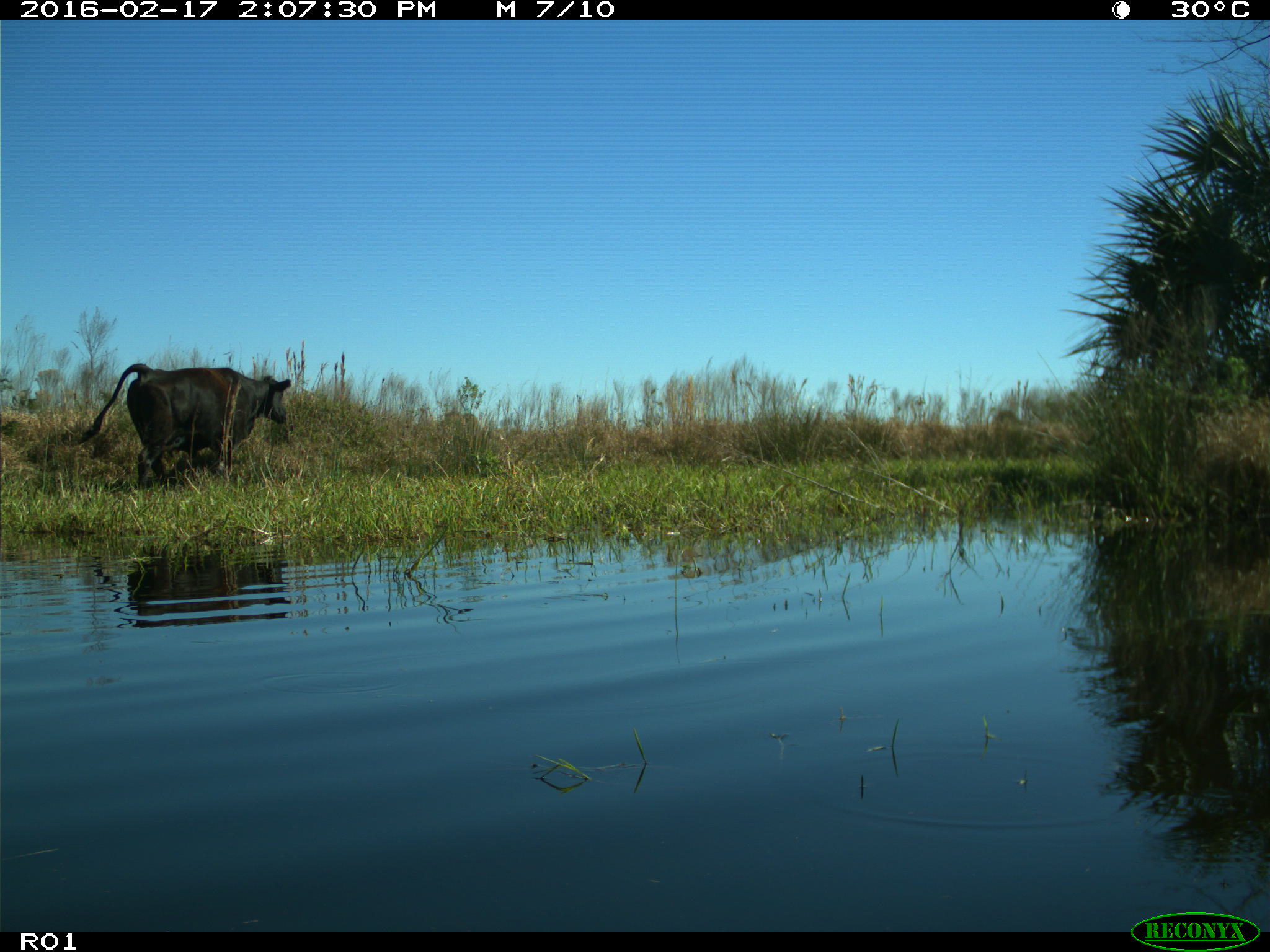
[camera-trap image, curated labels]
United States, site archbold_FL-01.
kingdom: Animalia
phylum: Chordata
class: Mammalia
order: Artiodactyla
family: Bovidae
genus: Bos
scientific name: Bos taurus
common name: domestic cow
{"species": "Bos taurus (domestic cow)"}